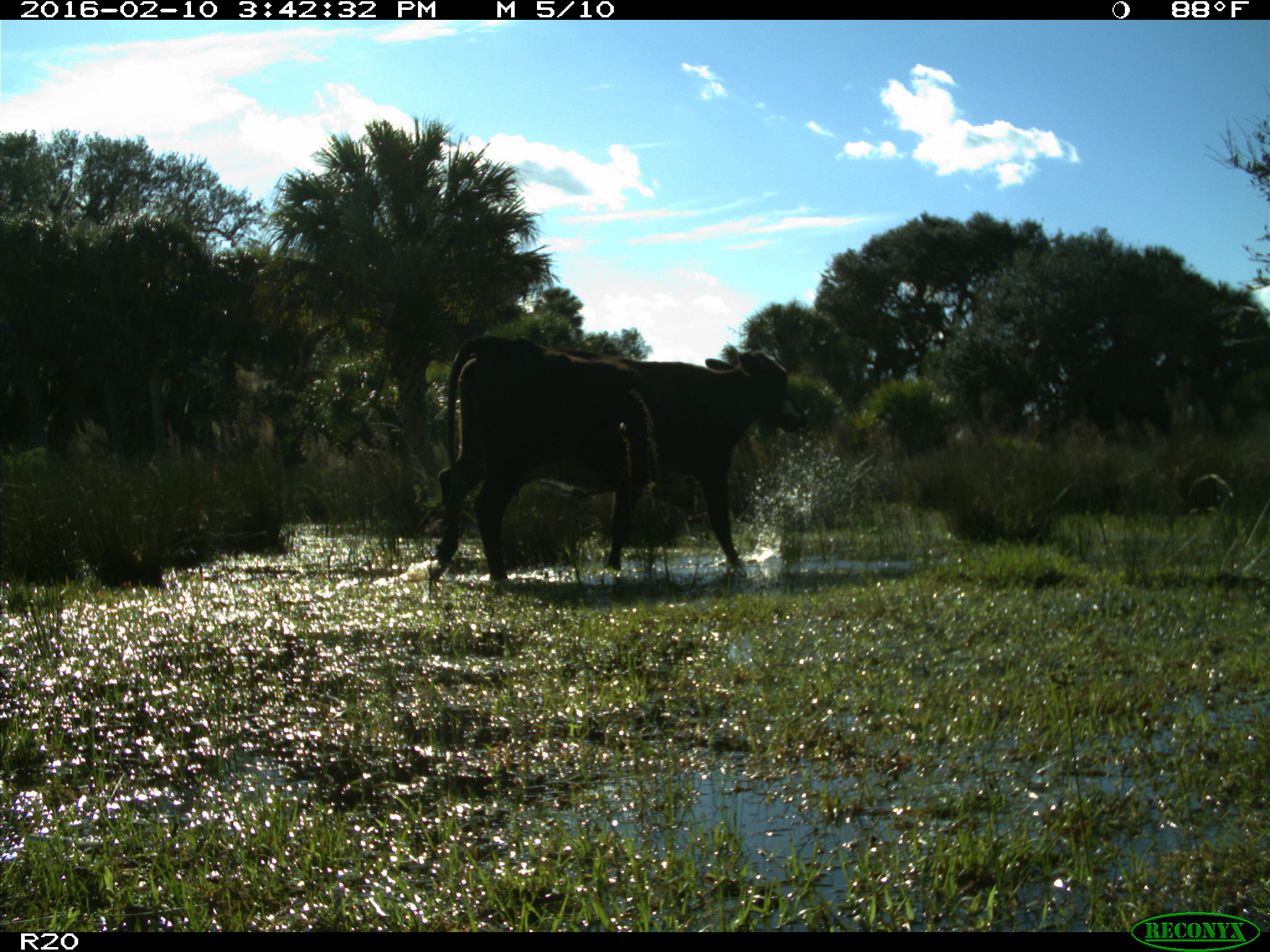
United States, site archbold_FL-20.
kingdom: Animalia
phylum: Chordata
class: Mammalia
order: Artiodactyla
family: Bovidae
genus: Bos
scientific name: Bos taurus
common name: domestic cow